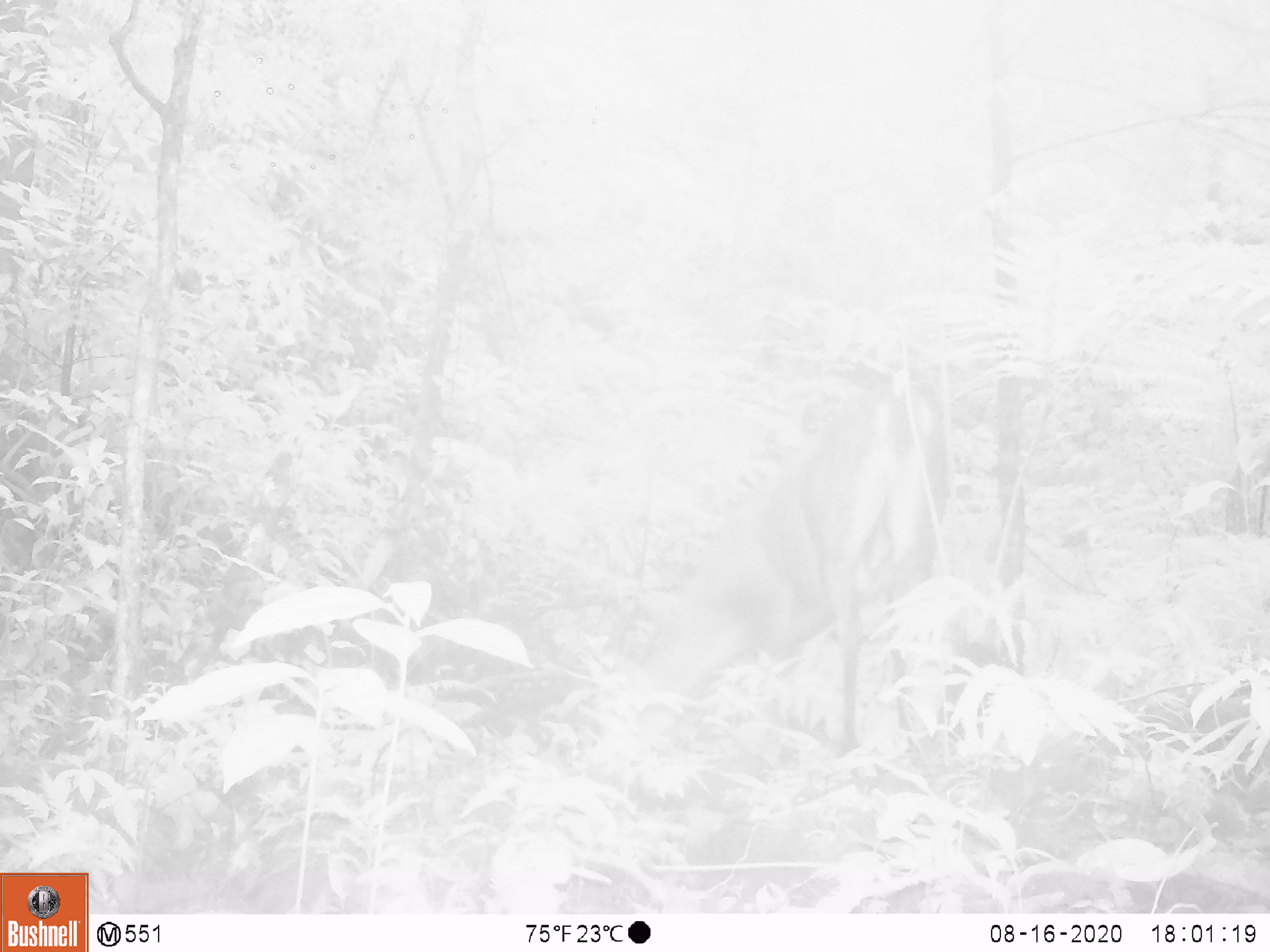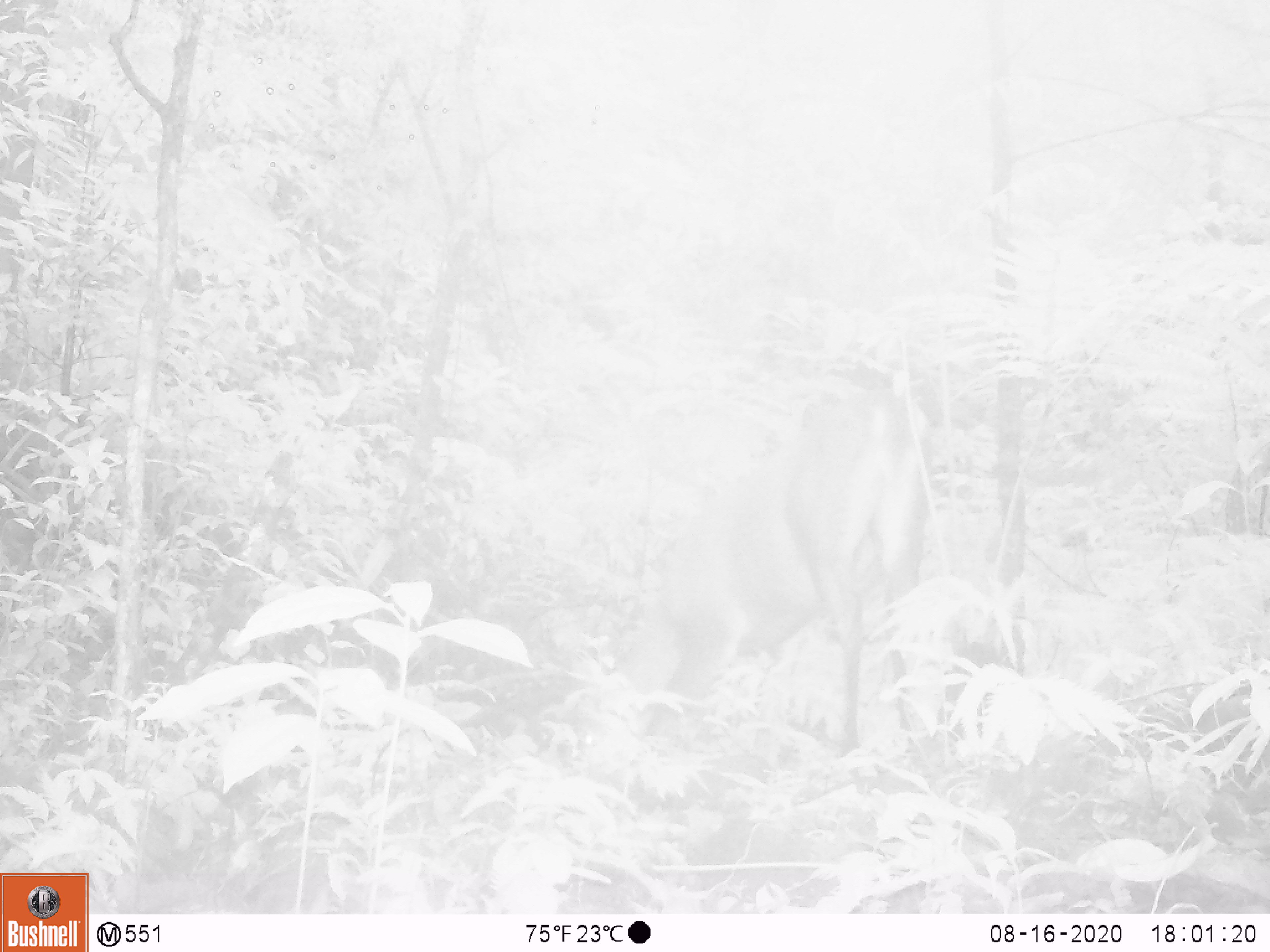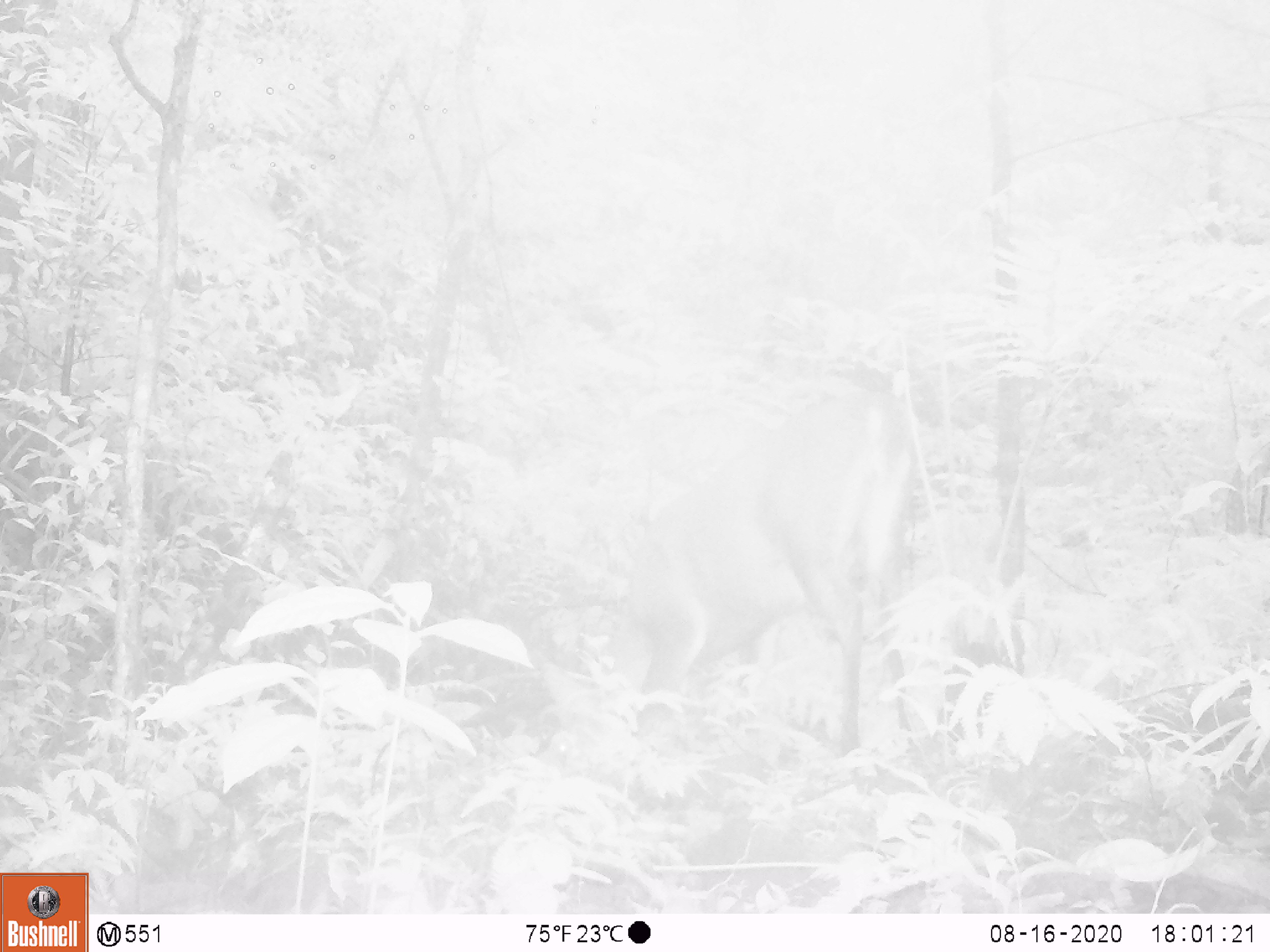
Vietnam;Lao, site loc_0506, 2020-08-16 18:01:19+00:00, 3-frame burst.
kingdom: Animalia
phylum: Chordata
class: Mammalia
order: Artiodactyla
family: Cervidae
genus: Muntiacus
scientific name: Muntiacus vuquangensis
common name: large-antlered muntjac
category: large antlered muntjac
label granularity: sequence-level